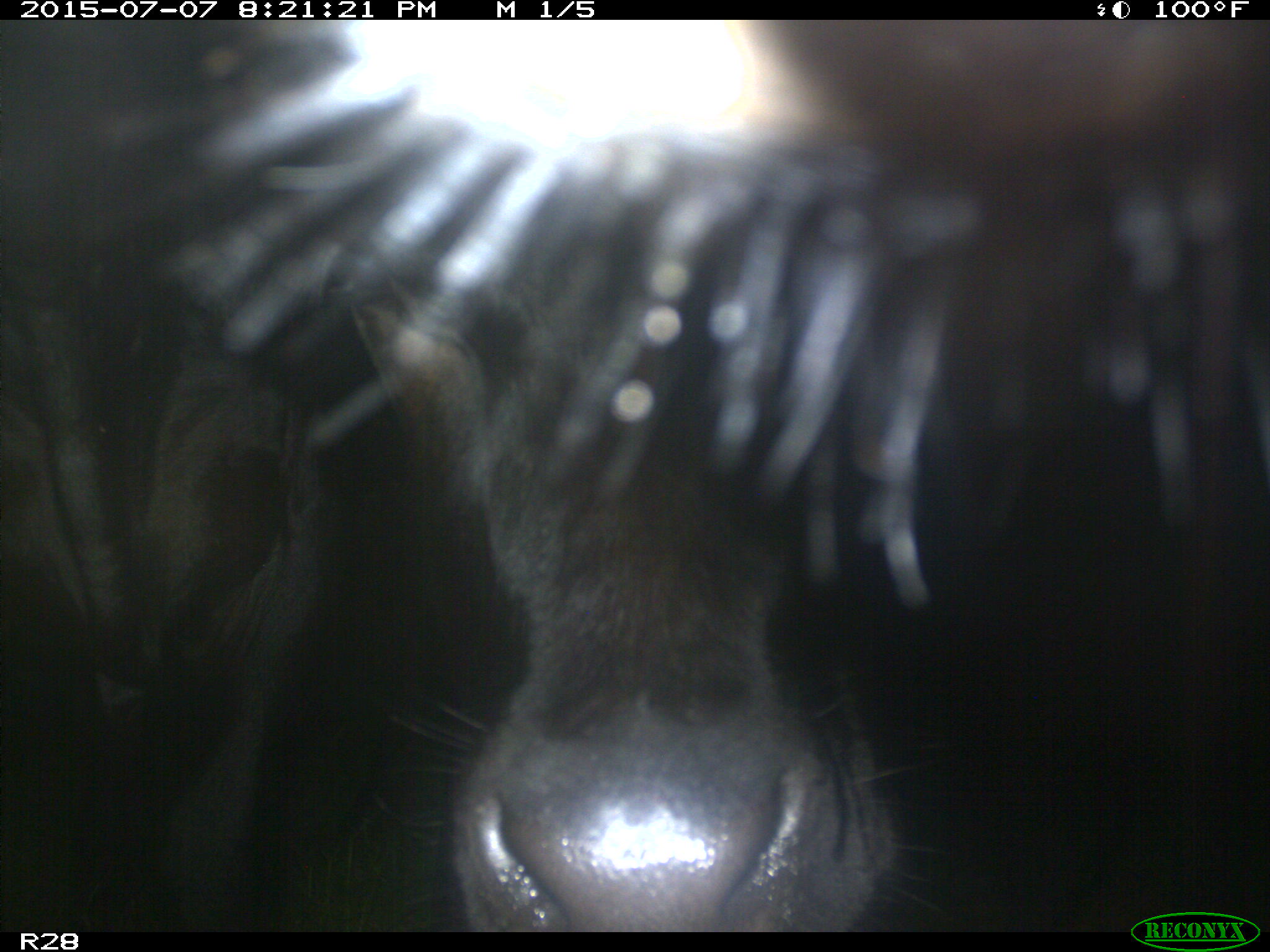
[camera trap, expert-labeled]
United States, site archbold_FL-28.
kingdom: Animalia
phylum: Chordata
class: Mammalia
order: Artiodactyla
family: Bovidae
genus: Bos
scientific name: Bos taurus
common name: domestic cow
Bos taurus (domestic cow).